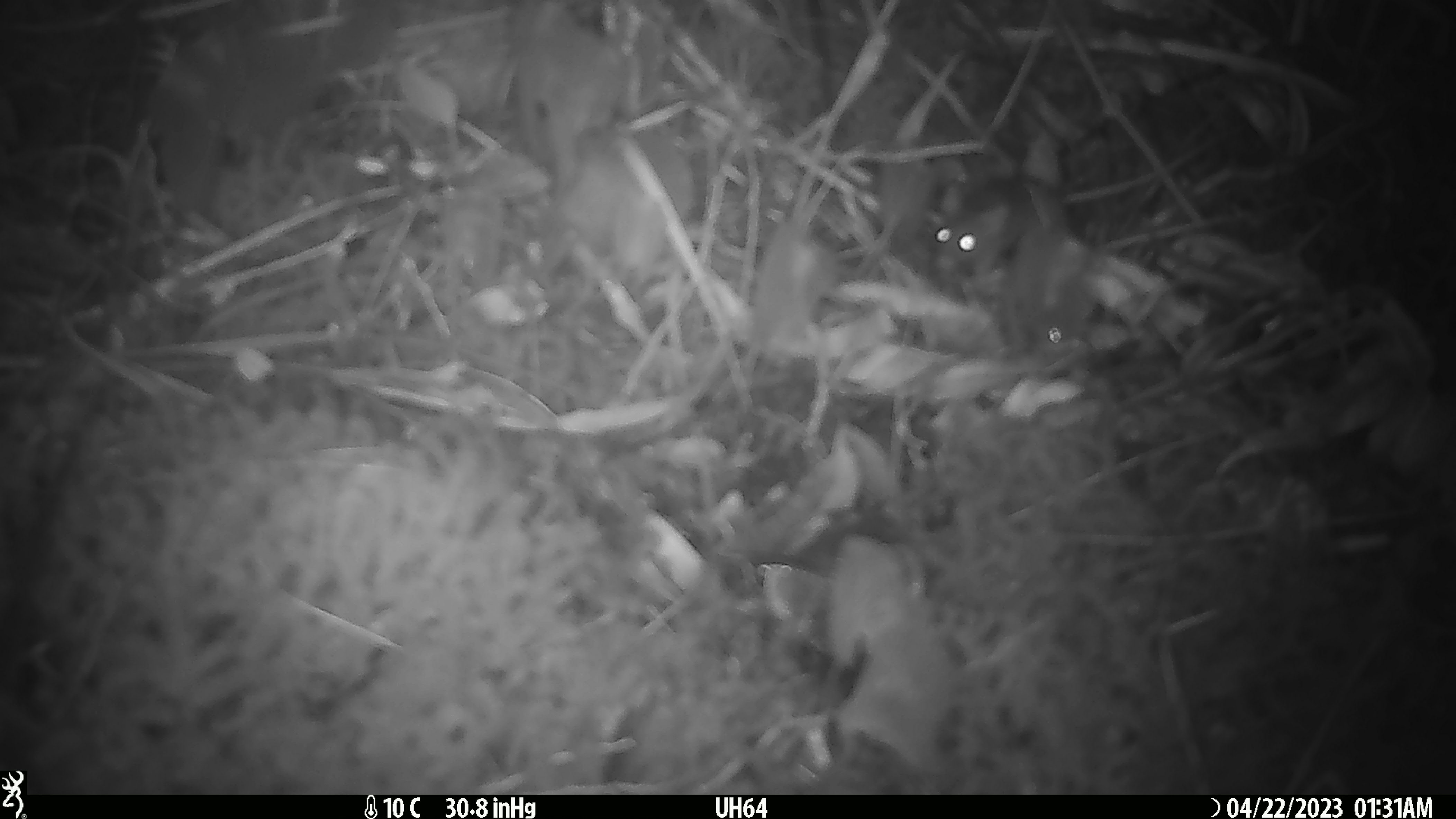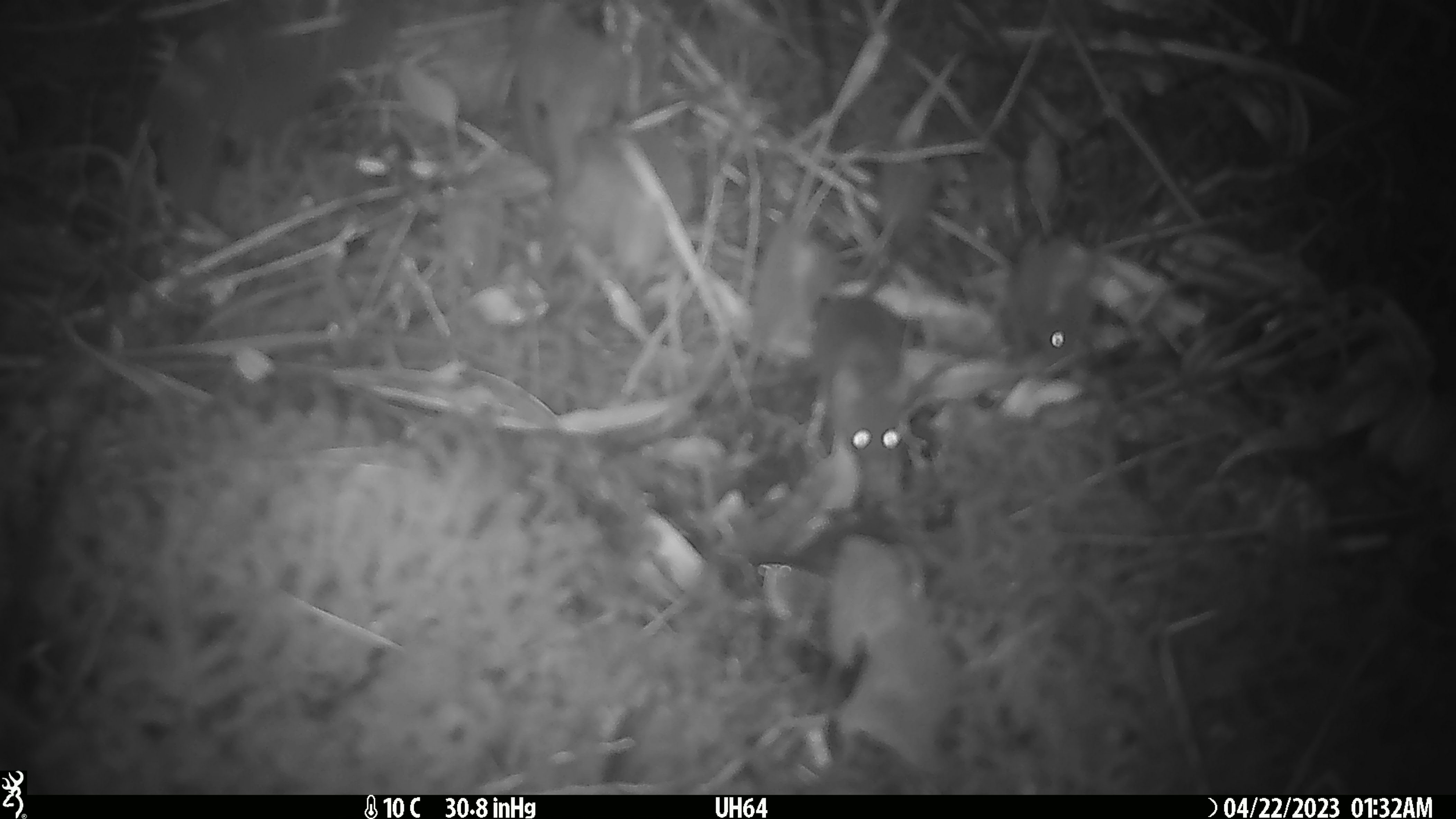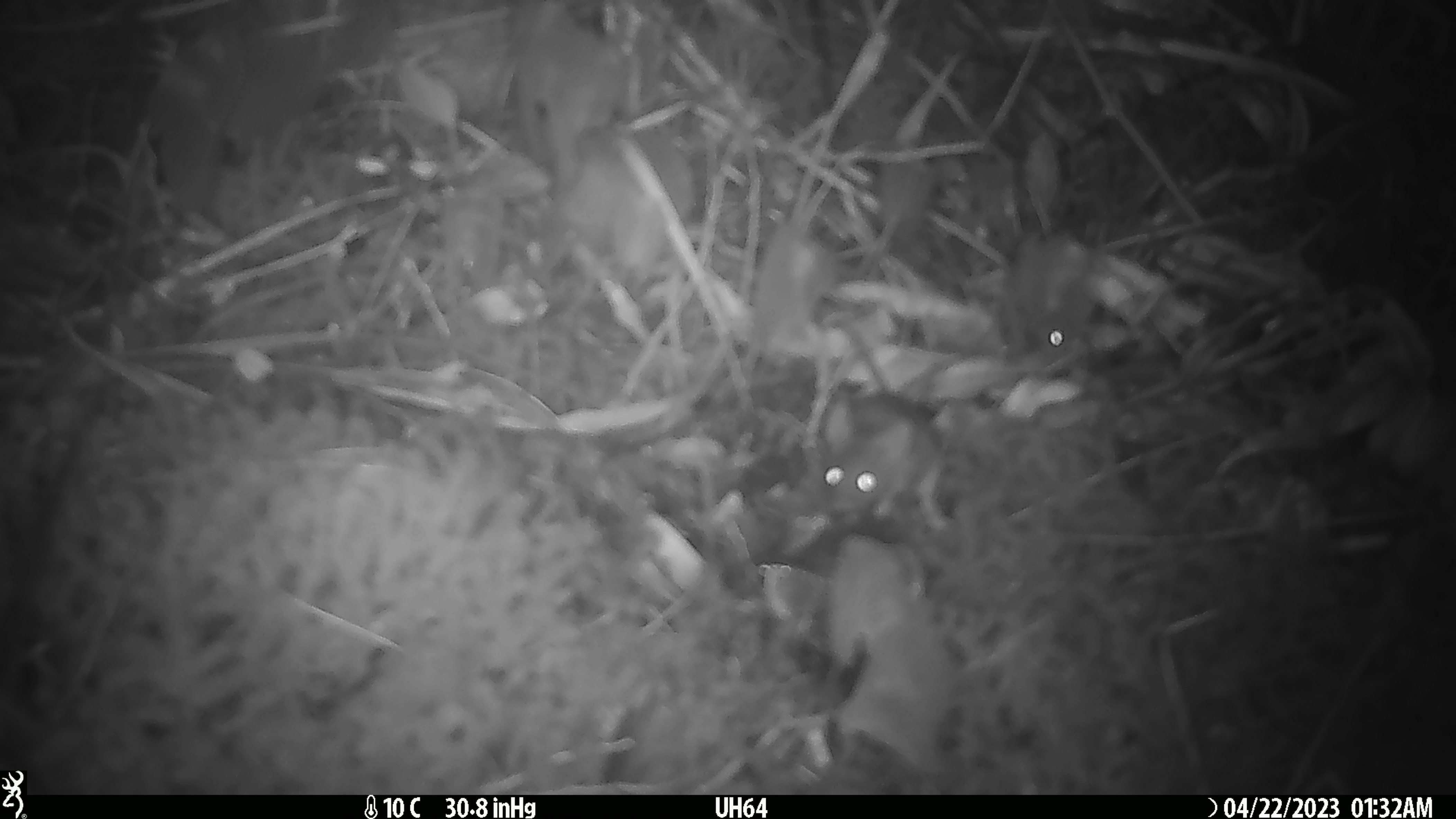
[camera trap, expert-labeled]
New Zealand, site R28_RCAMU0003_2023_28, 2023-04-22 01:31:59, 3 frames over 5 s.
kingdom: Animalia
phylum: Chordata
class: Mammalia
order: Rodentia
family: Muridae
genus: Mus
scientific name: Mus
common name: mouse